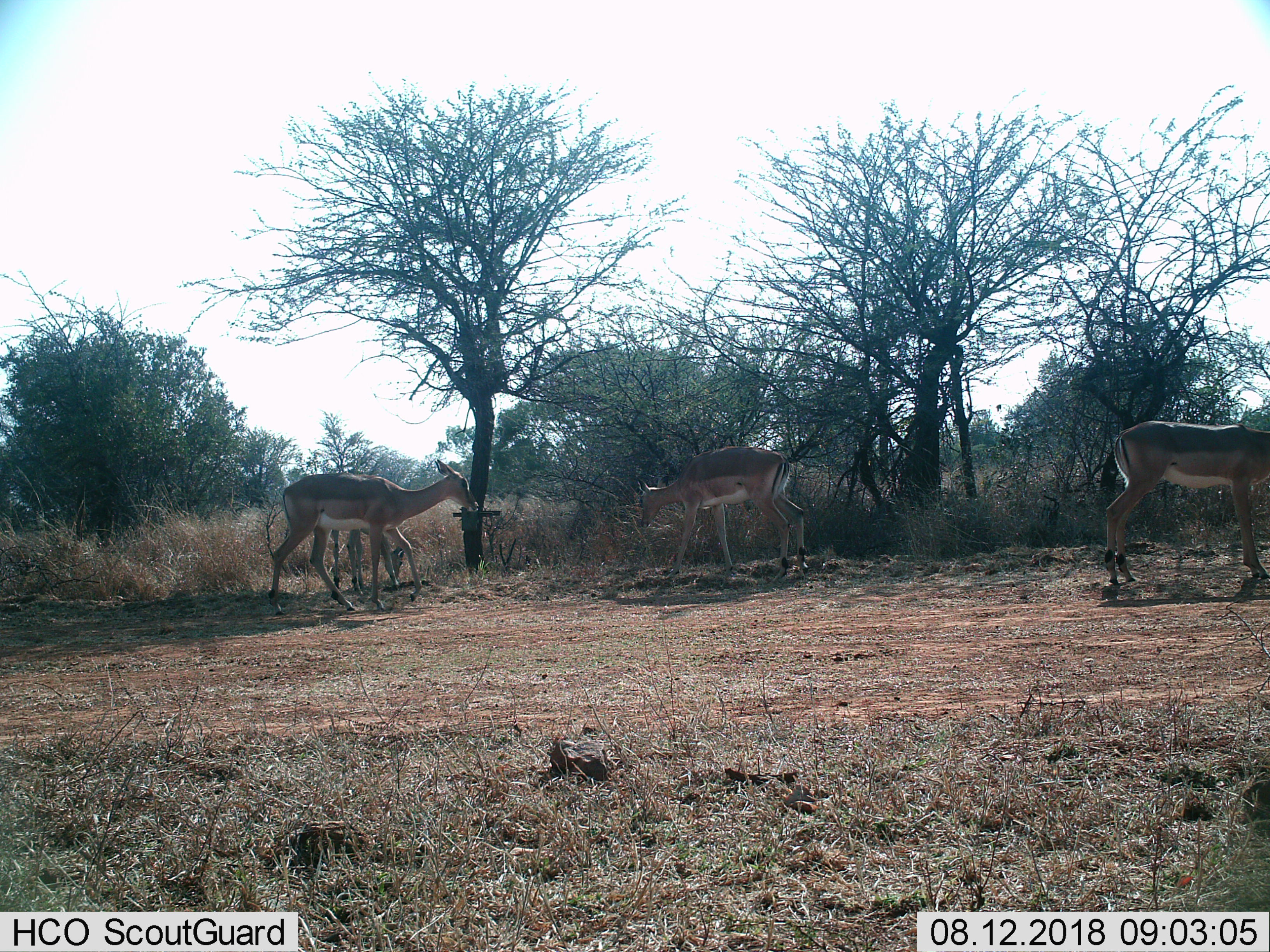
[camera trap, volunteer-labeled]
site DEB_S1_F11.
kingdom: Animalia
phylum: Chordata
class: Mammalia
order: Artiodactyla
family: Bovidae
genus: Aepyceros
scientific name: Aepyceros melampus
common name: impala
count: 4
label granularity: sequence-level